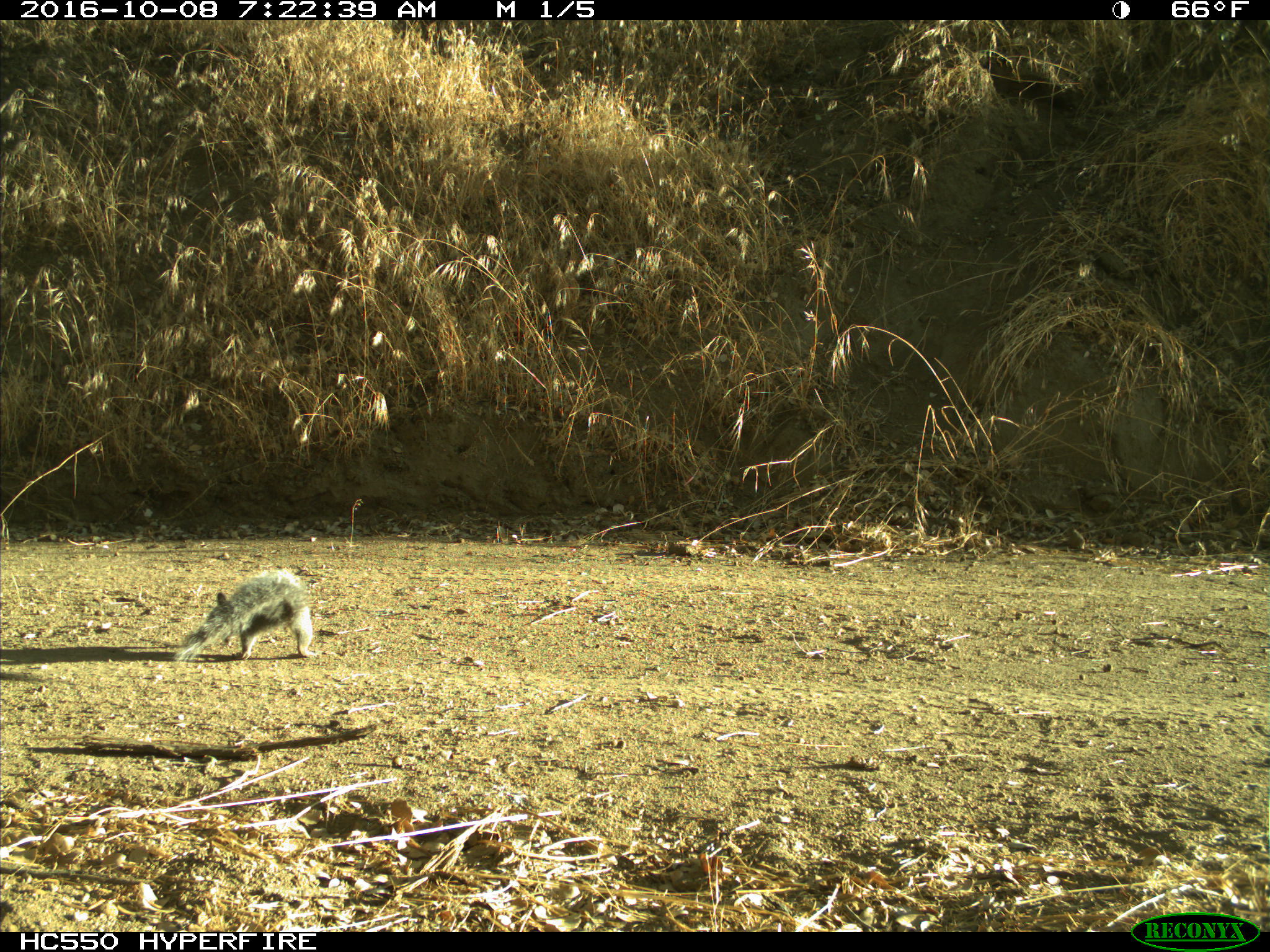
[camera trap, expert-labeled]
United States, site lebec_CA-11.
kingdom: Animalia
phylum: Chordata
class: Mammalia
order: Rodentia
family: Sciuridae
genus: Sciurus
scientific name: Sciurus carolinensis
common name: eastern gray squirrel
Sciurus carolinensis (eastern gray squirrel).